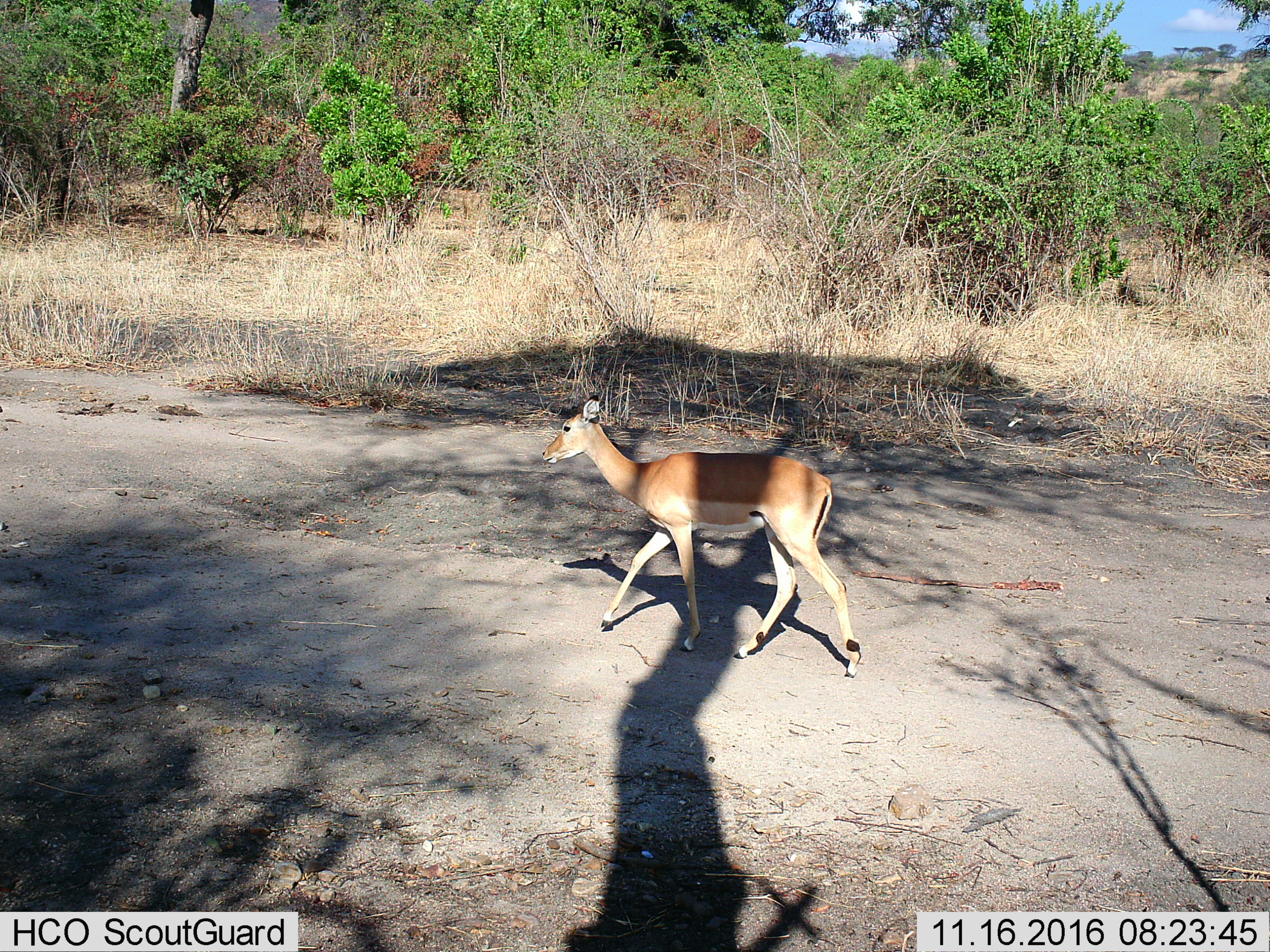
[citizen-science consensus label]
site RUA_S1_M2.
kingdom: Animalia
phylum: Chordata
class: Mammalia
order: Artiodactyla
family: Bovidae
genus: Aepyceros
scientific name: Aepyceros melampus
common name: impala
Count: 1.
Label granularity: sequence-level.